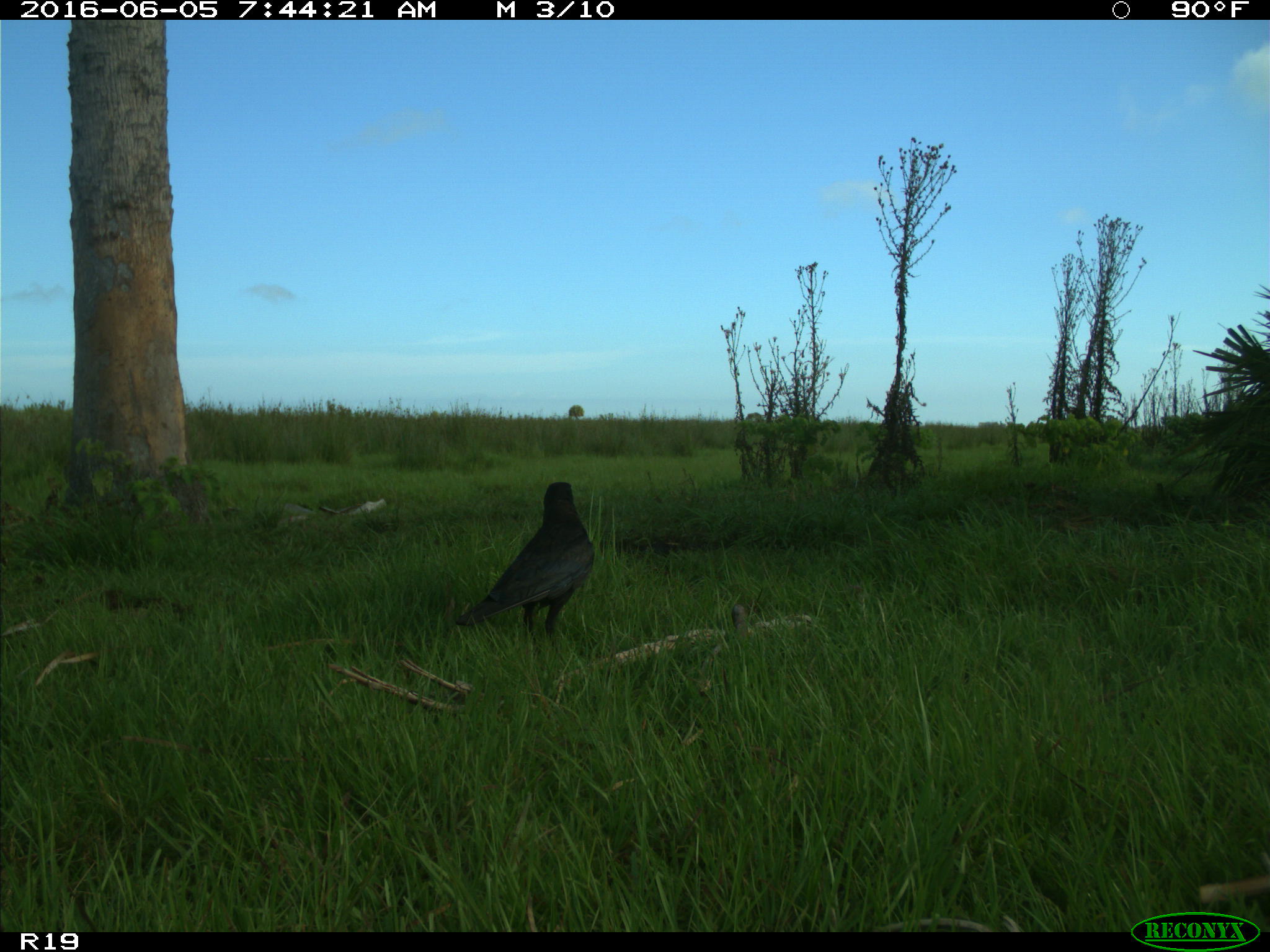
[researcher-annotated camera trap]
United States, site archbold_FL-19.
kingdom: Animalia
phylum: Chordata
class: Aves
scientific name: Aves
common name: birds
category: unidentified bird